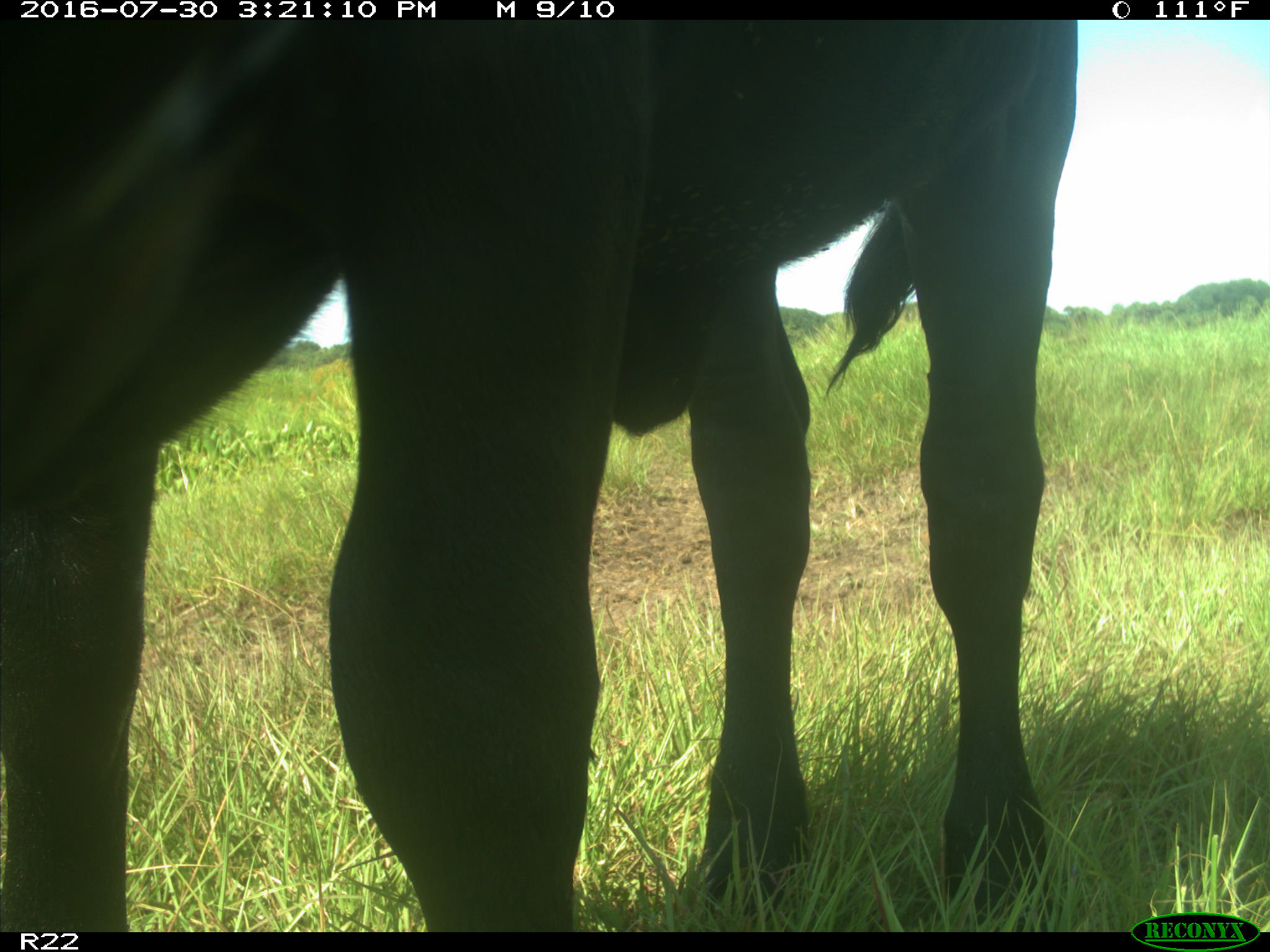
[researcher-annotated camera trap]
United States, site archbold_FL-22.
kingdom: Animalia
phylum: Chordata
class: Mammalia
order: Artiodactyla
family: Bovidae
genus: Bos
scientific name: Bos taurus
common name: domestic cow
Bos taurus (domestic cow).